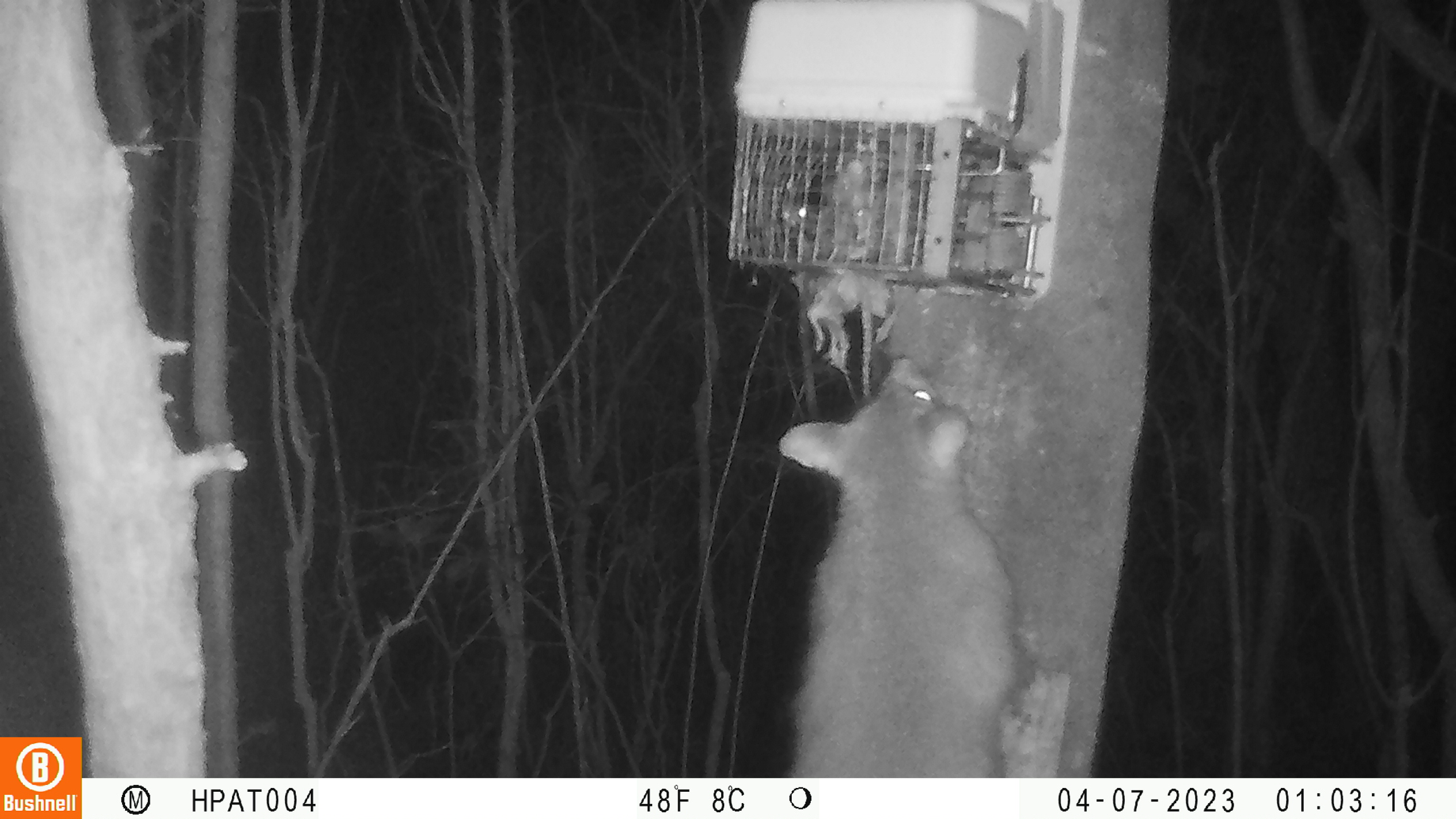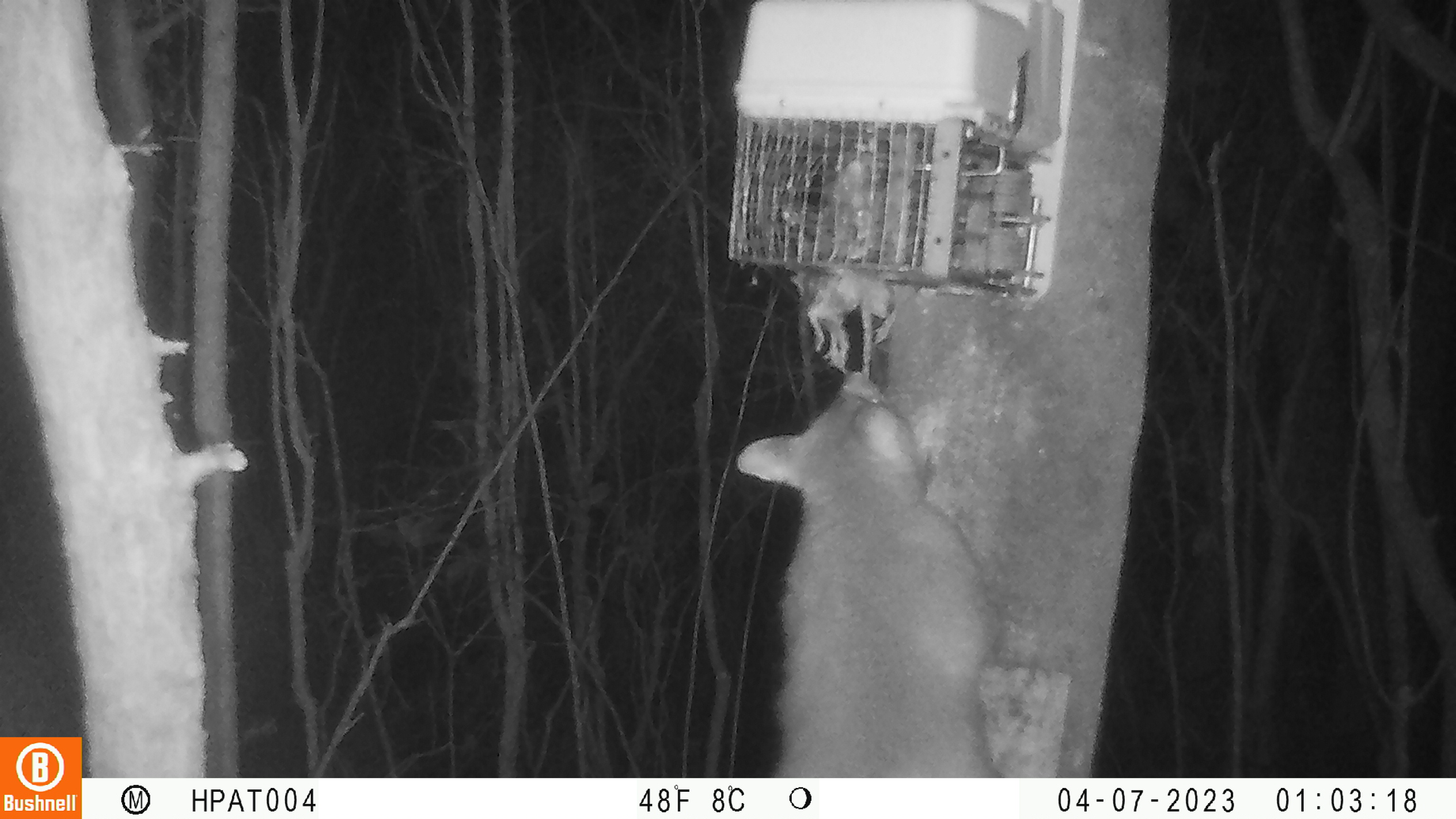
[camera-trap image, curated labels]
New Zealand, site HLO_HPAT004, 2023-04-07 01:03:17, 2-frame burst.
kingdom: Animalia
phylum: Chordata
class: Mammalia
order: Diprotodontia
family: Phalangeridae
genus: Trichosurus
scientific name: Trichosurus vulpecula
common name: common brushtail possum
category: possum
Possum (common brushtail possum) (Trichosurus vulpecula).